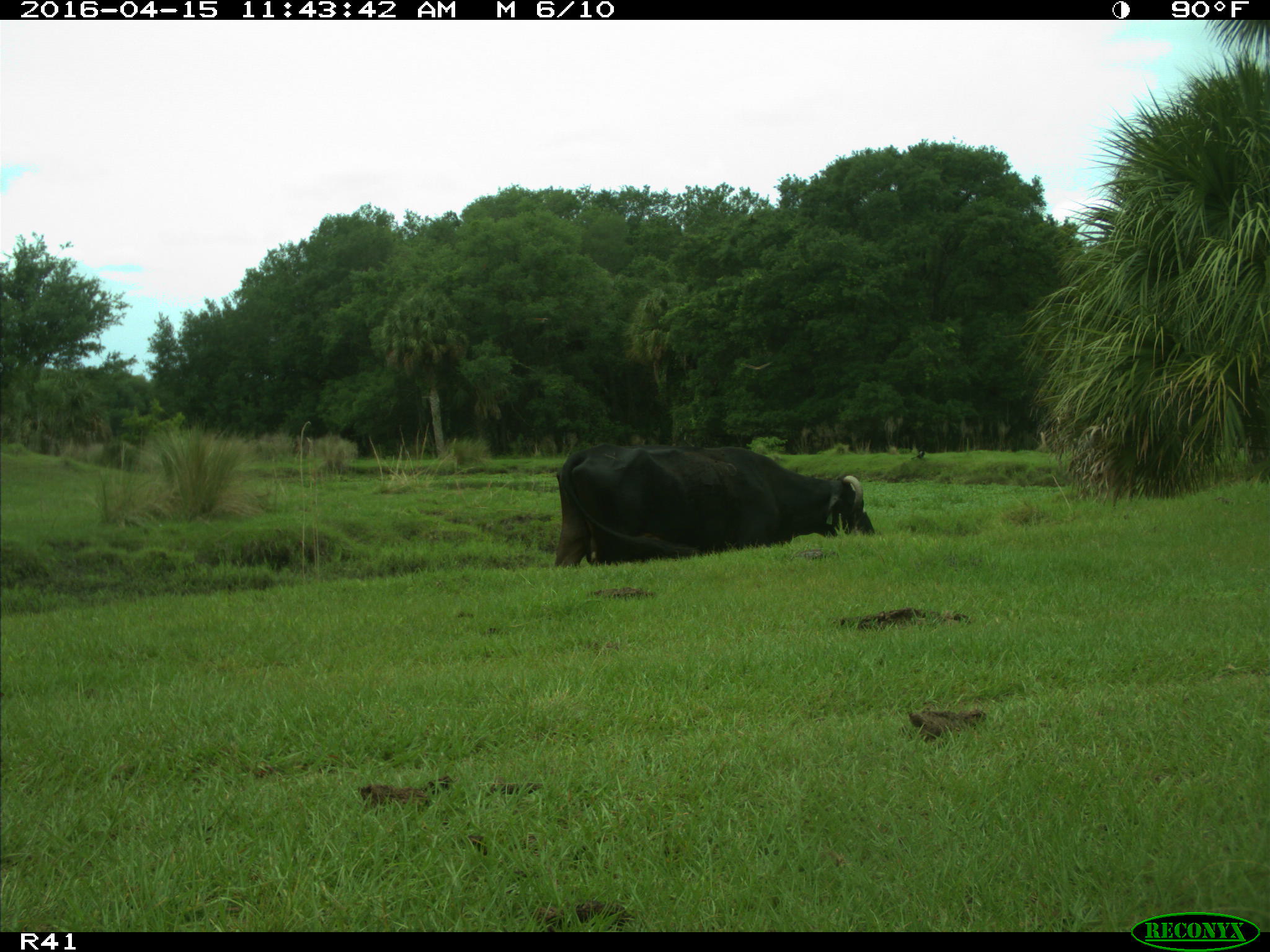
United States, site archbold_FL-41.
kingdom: Animalia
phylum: Chordata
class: Mammalia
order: Artiodactyla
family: Bovidae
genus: Bos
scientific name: Bos taurus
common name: domestic cow